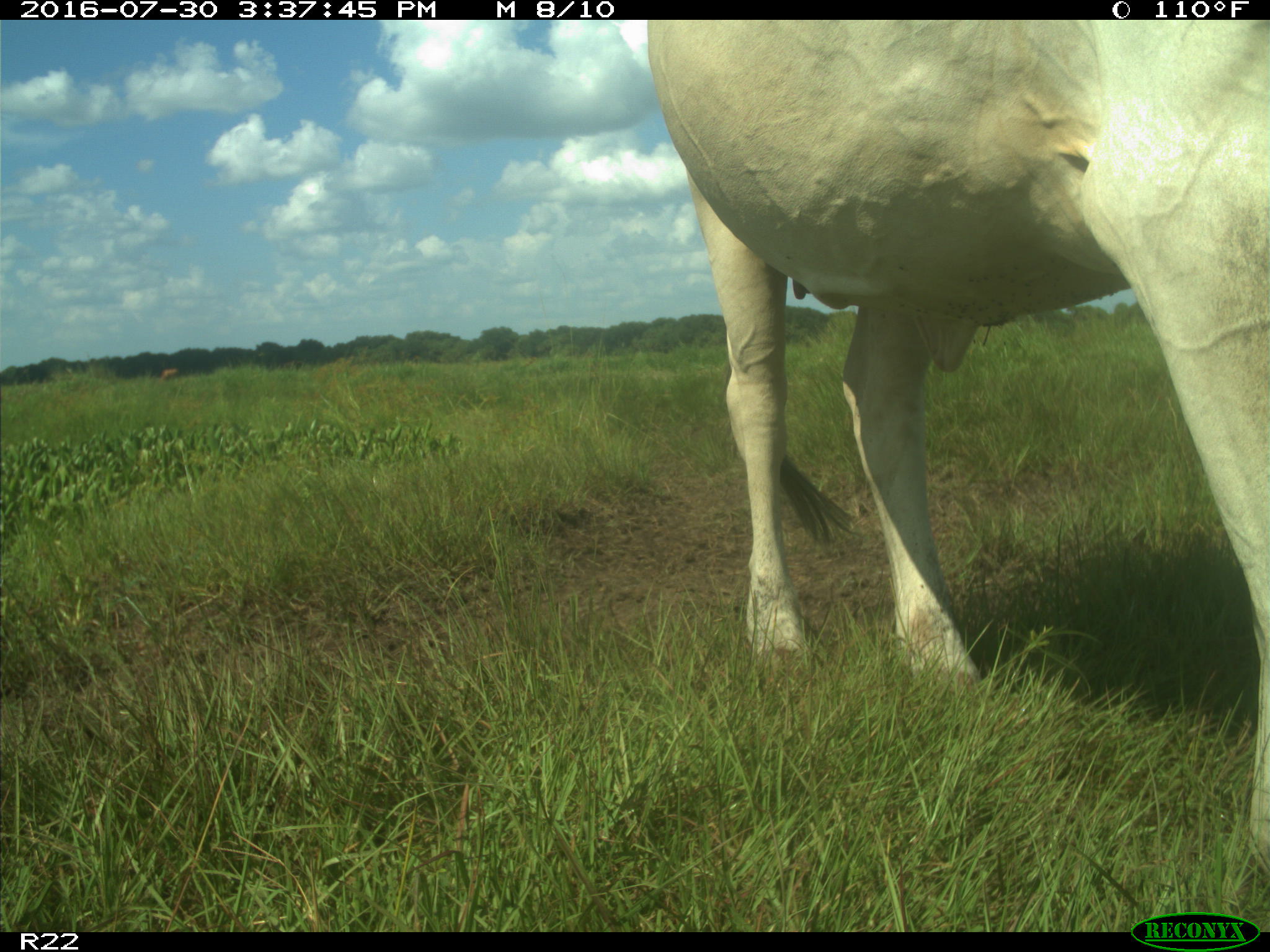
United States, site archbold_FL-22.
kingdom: Animalia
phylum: Chordata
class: Mammalia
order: Artiodactyla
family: Bovidae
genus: Bos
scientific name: Bos taurus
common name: domestic cow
Bos taurus (domestic cow).